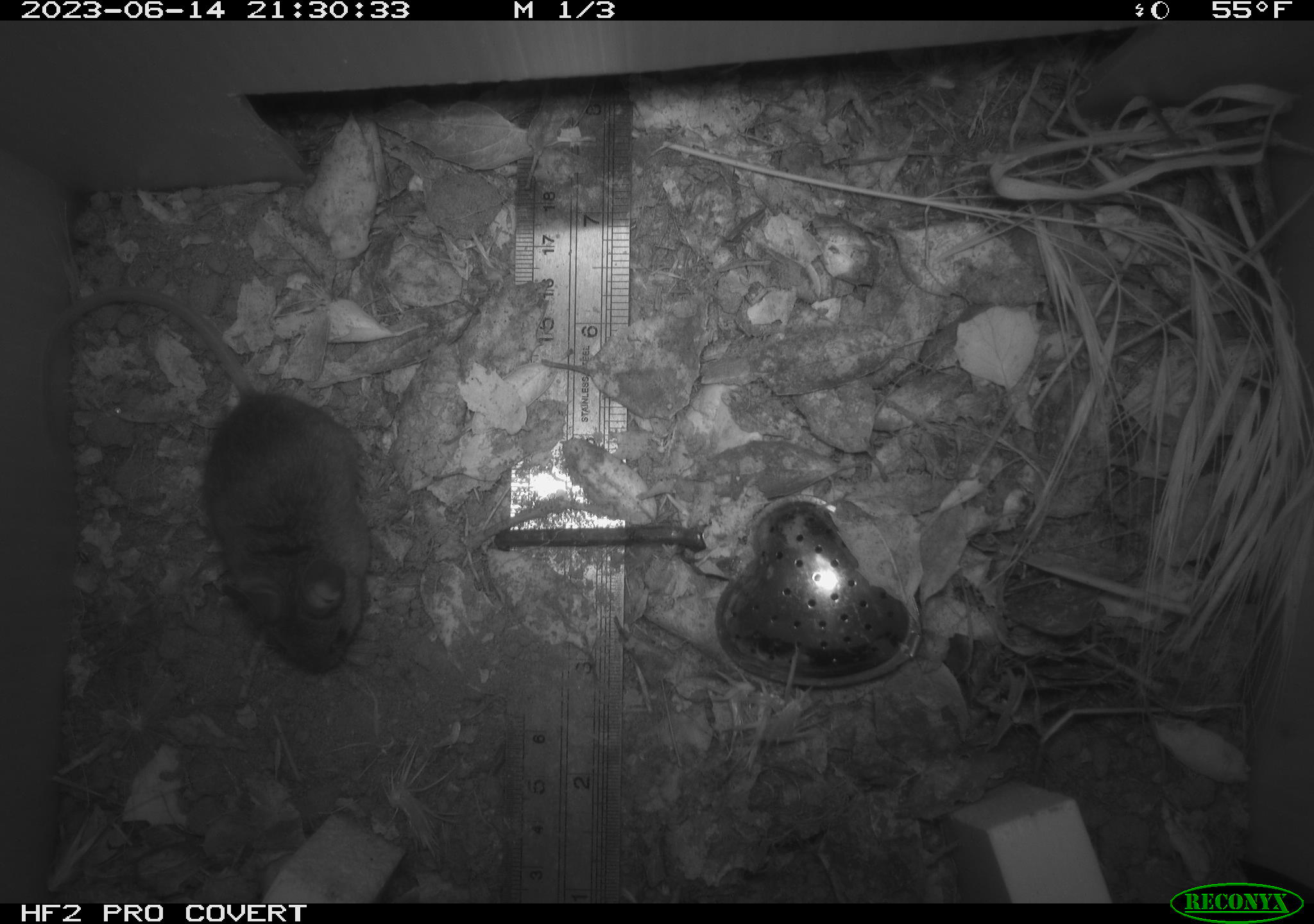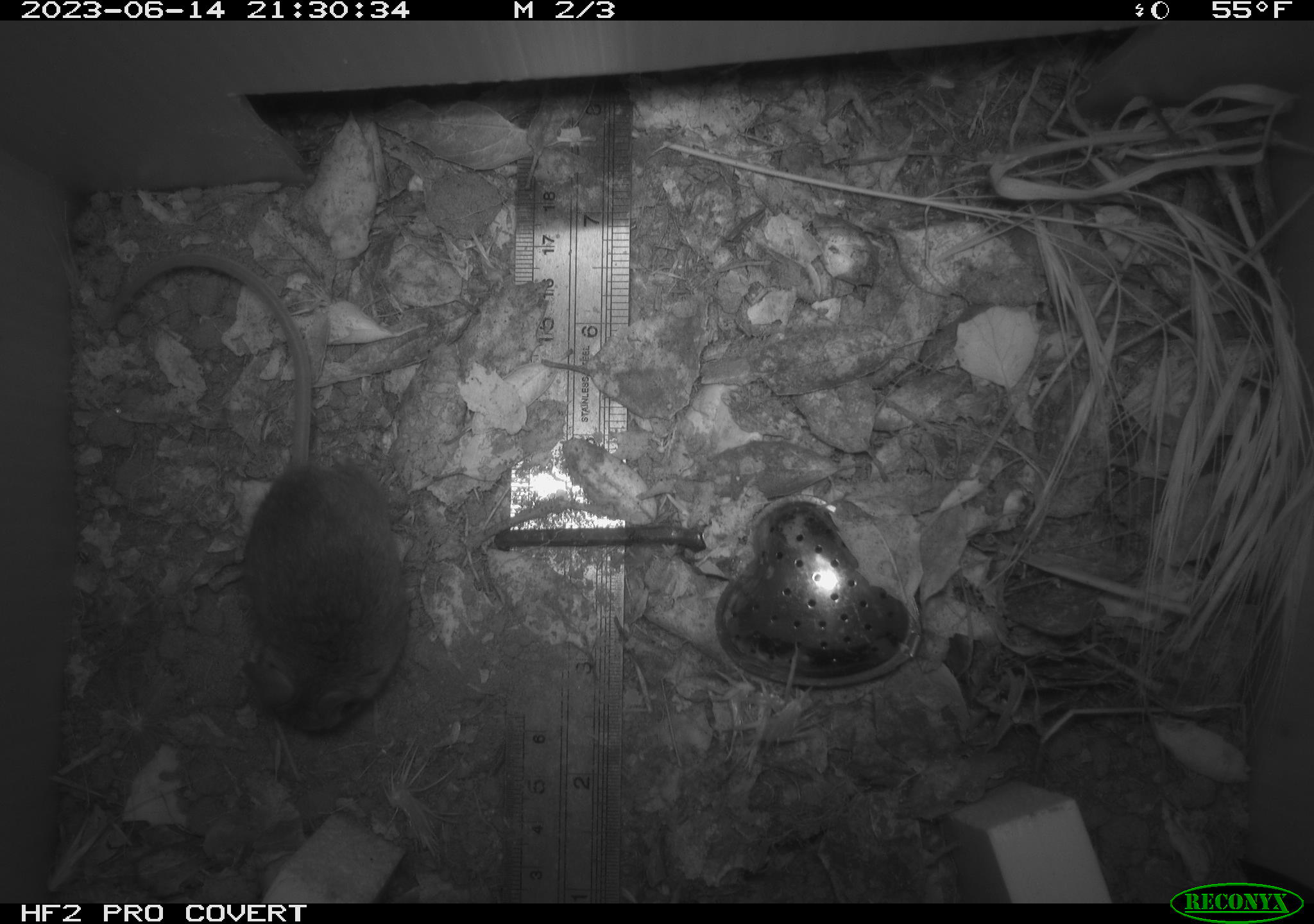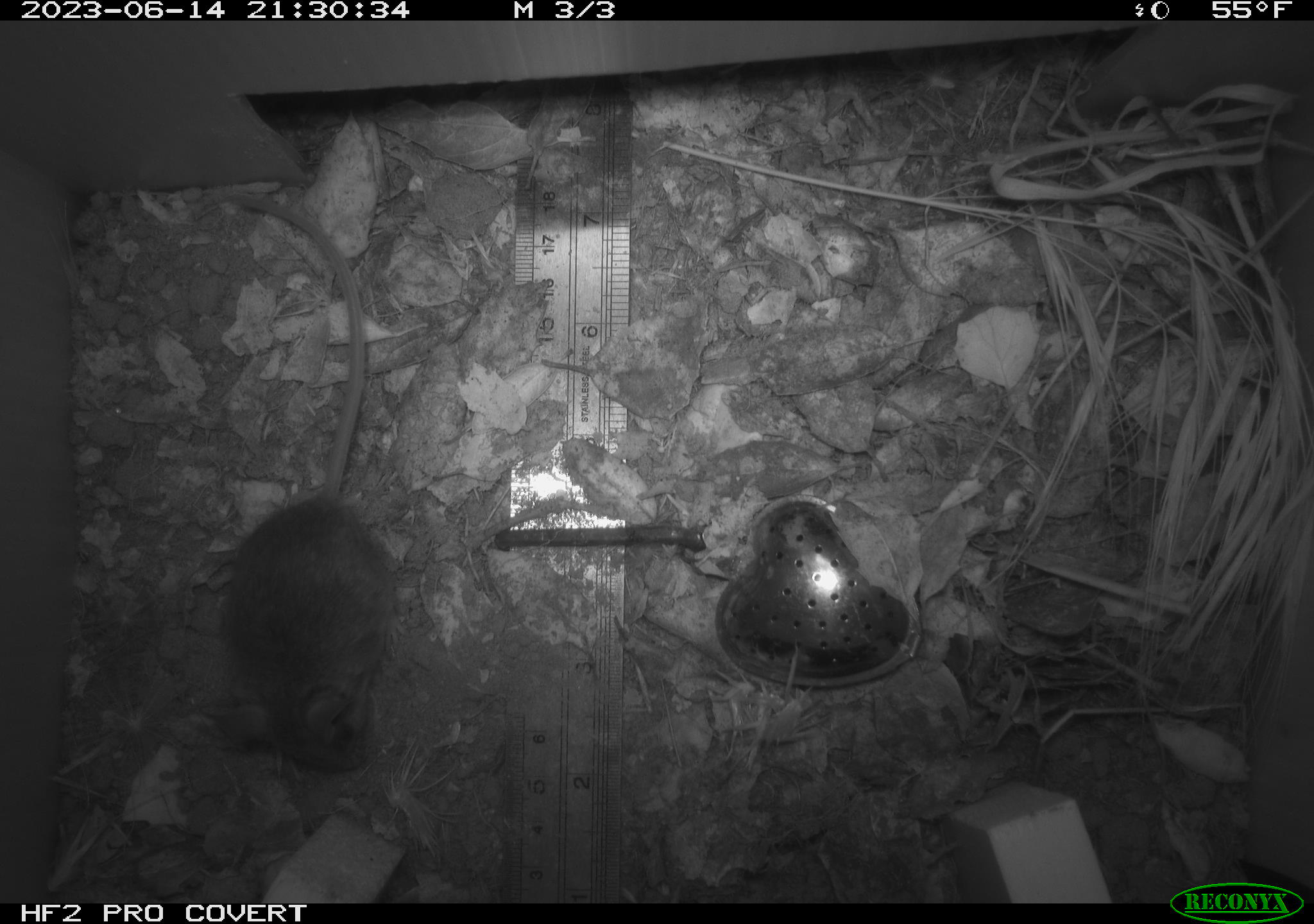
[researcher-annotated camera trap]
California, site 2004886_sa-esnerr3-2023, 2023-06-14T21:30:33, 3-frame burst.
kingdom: Animalia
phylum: Chordata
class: Mammalia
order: Rodentia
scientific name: Rodentia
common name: mouse species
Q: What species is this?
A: Mouse species (Rodentia).